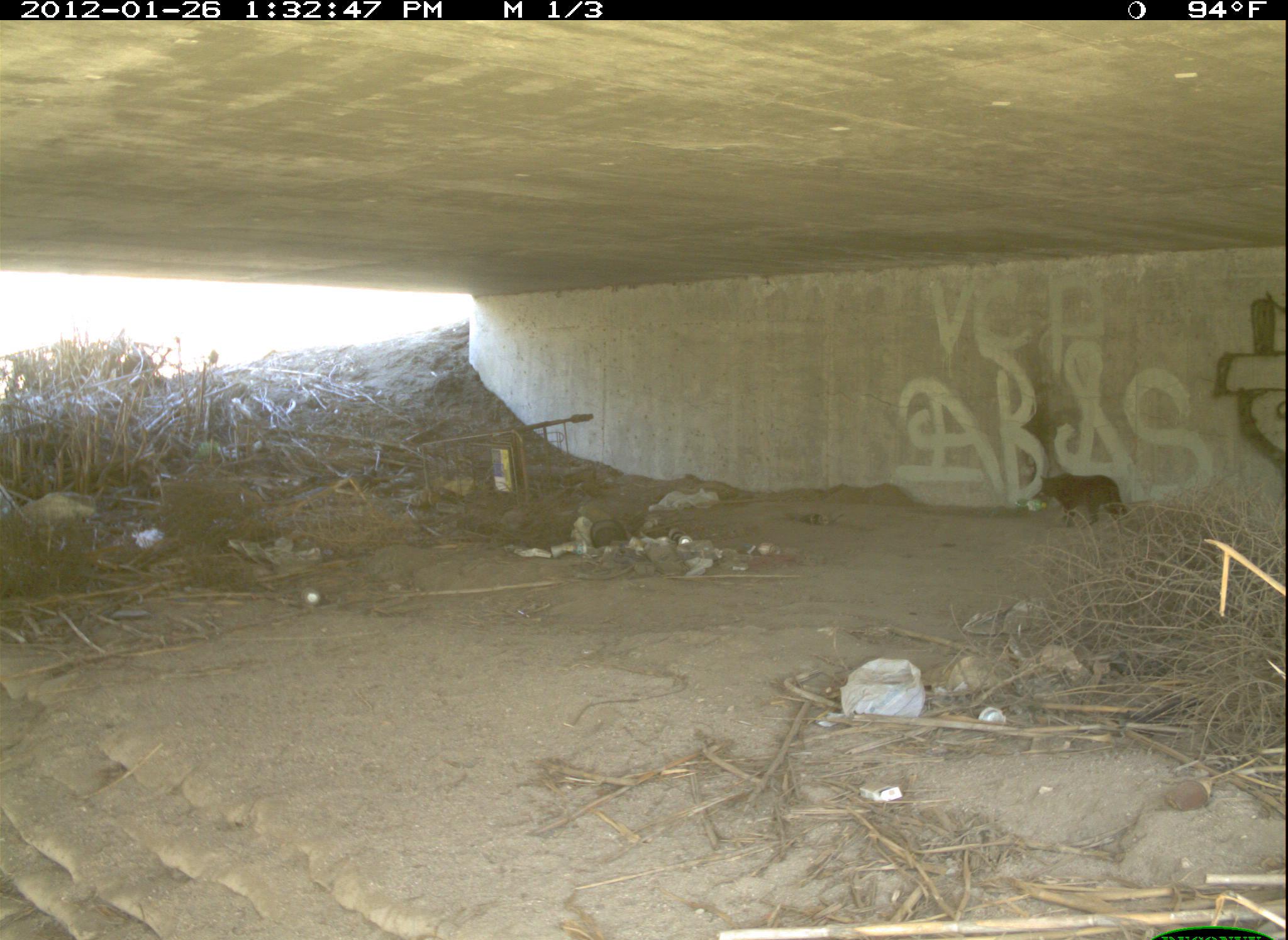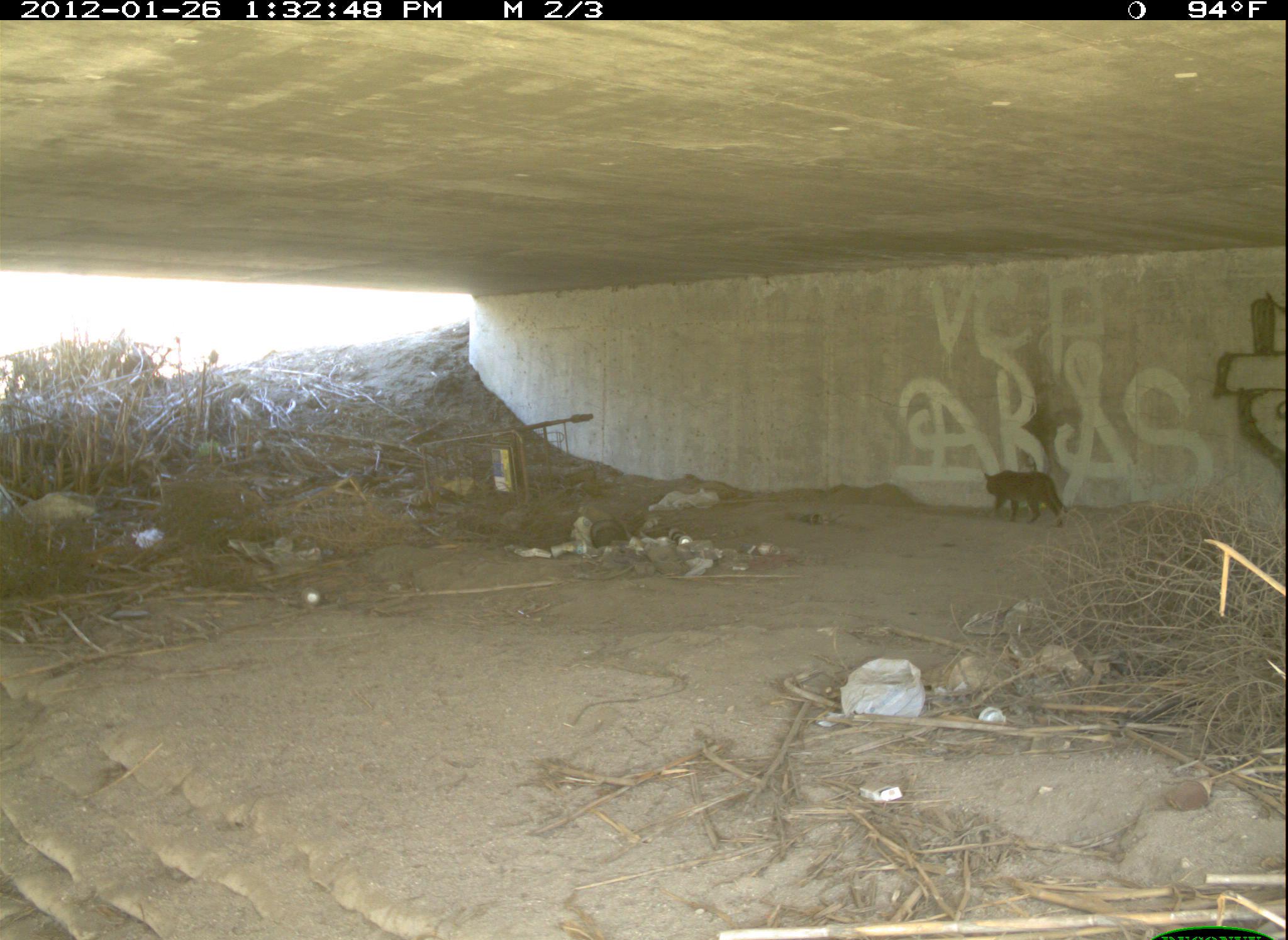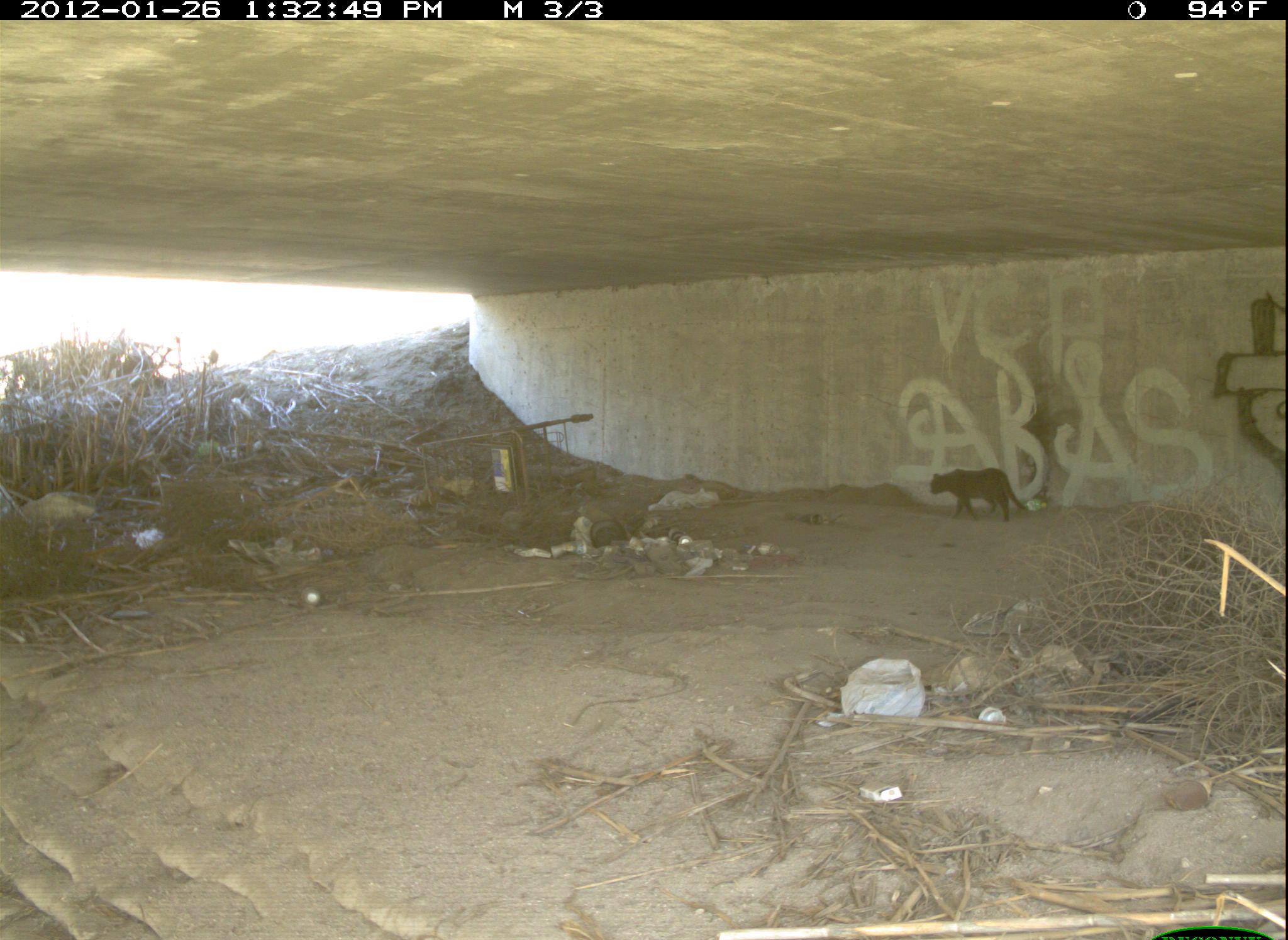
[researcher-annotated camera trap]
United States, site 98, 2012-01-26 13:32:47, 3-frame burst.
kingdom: Animalia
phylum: Chordata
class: Mammalia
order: Carnivora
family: Felidae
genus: Felis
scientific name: Felis catus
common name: cat